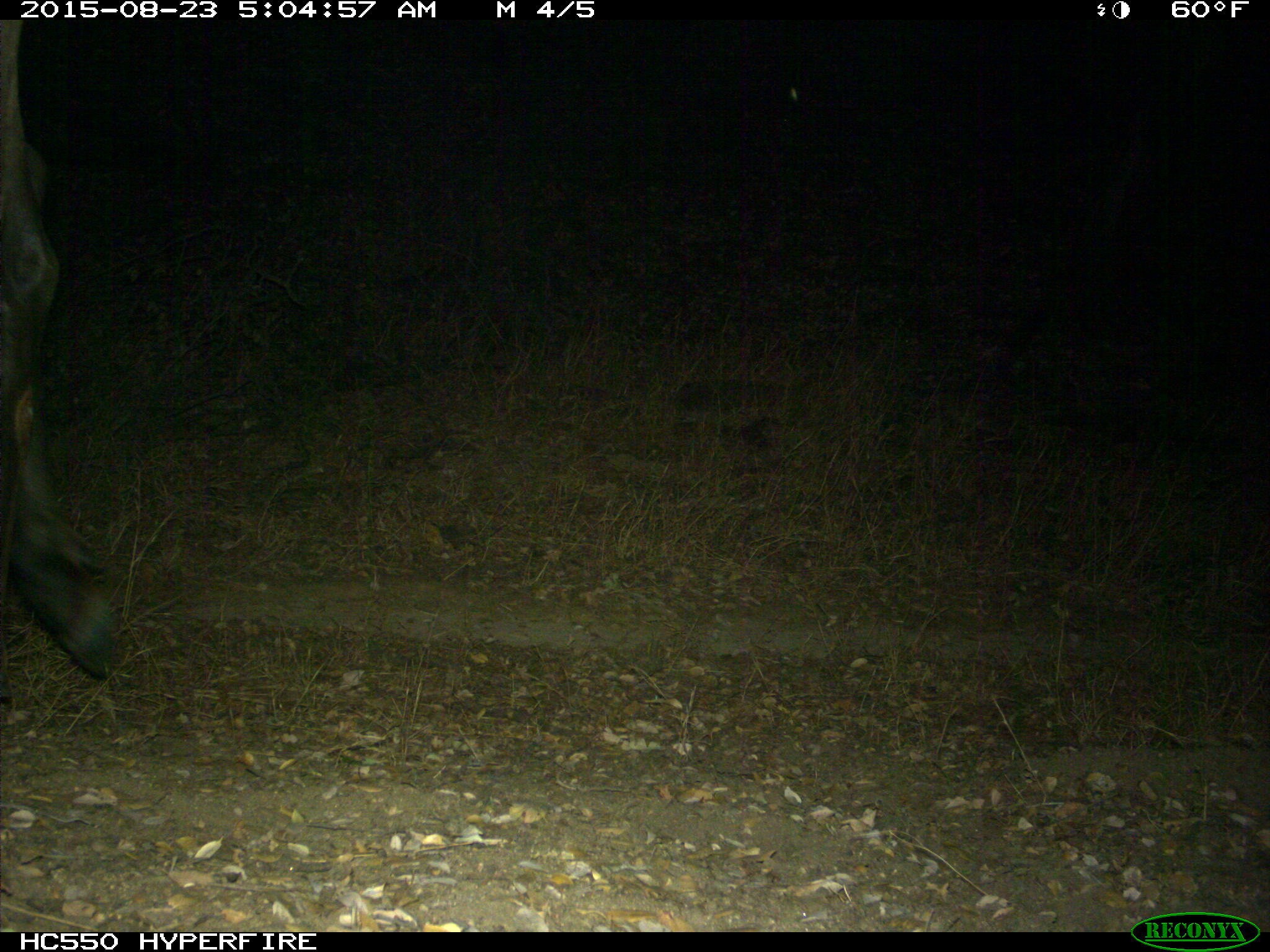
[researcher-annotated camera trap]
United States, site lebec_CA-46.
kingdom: Animalia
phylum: Chordata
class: Mammalia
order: Artiodactyla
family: Cervidae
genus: Cervus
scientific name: Cervus canadensis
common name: elk